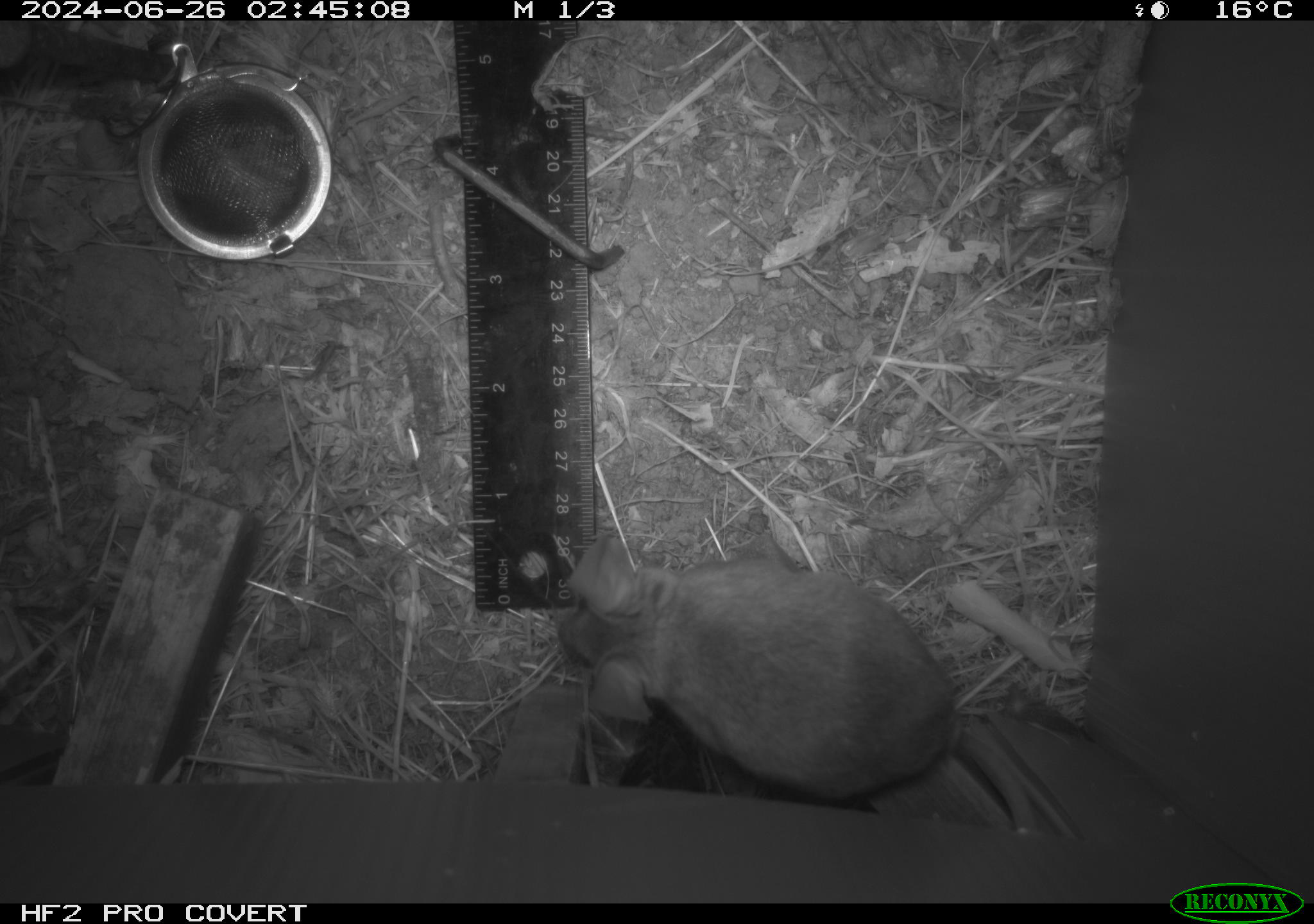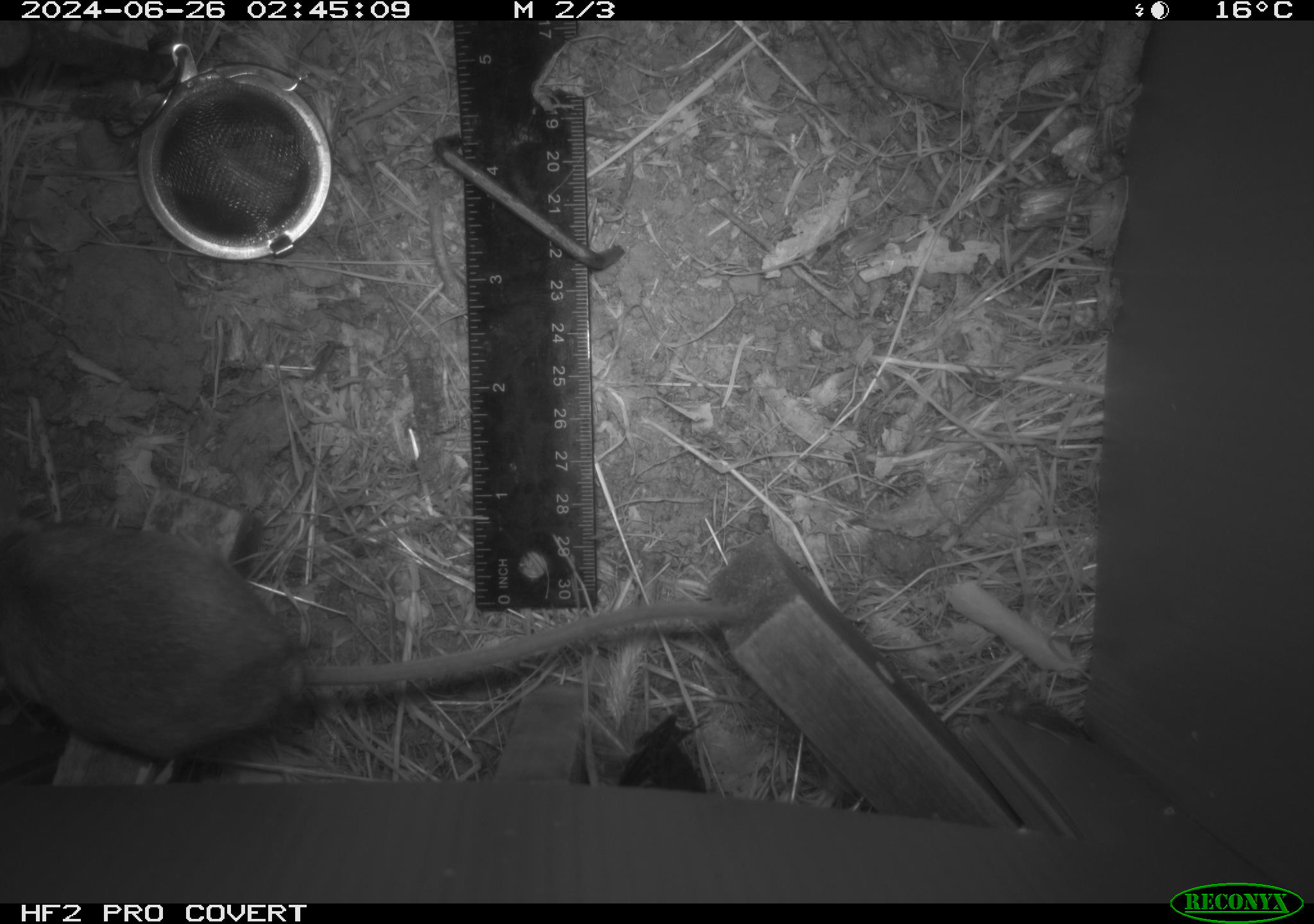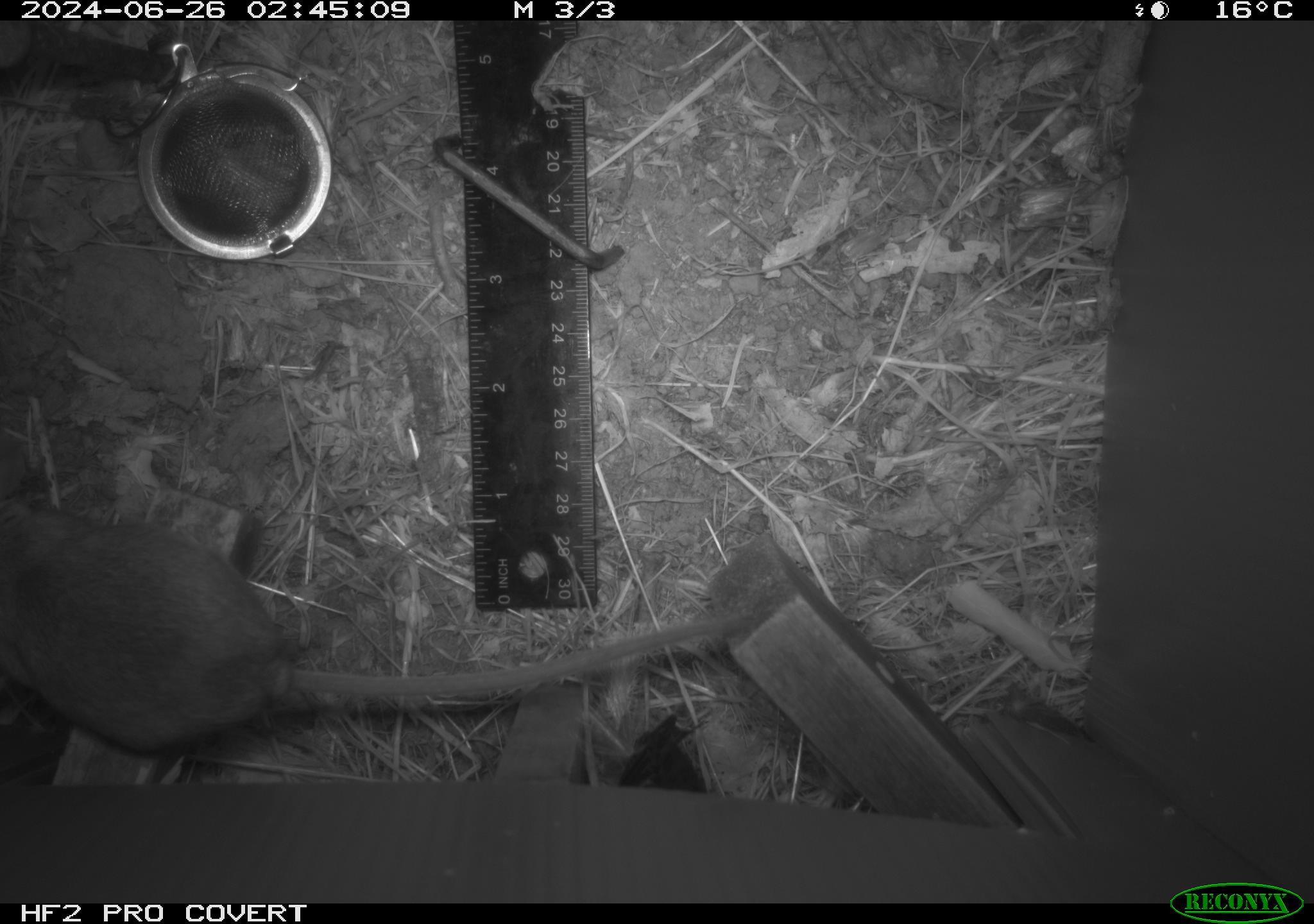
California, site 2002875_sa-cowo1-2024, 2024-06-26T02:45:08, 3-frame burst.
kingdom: Animalia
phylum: Chordata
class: Mammalia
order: Rodentia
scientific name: Rodentia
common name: rodent